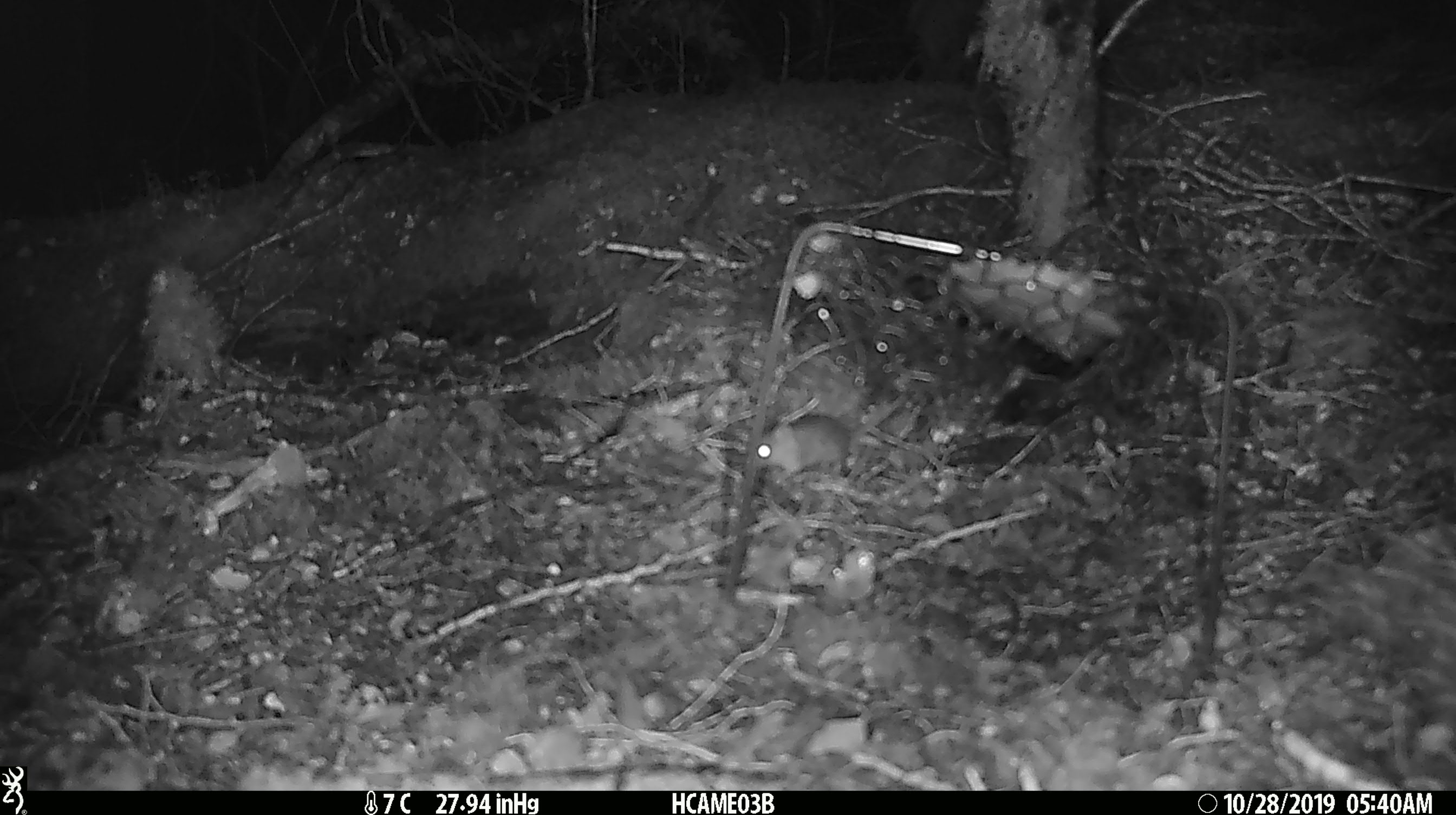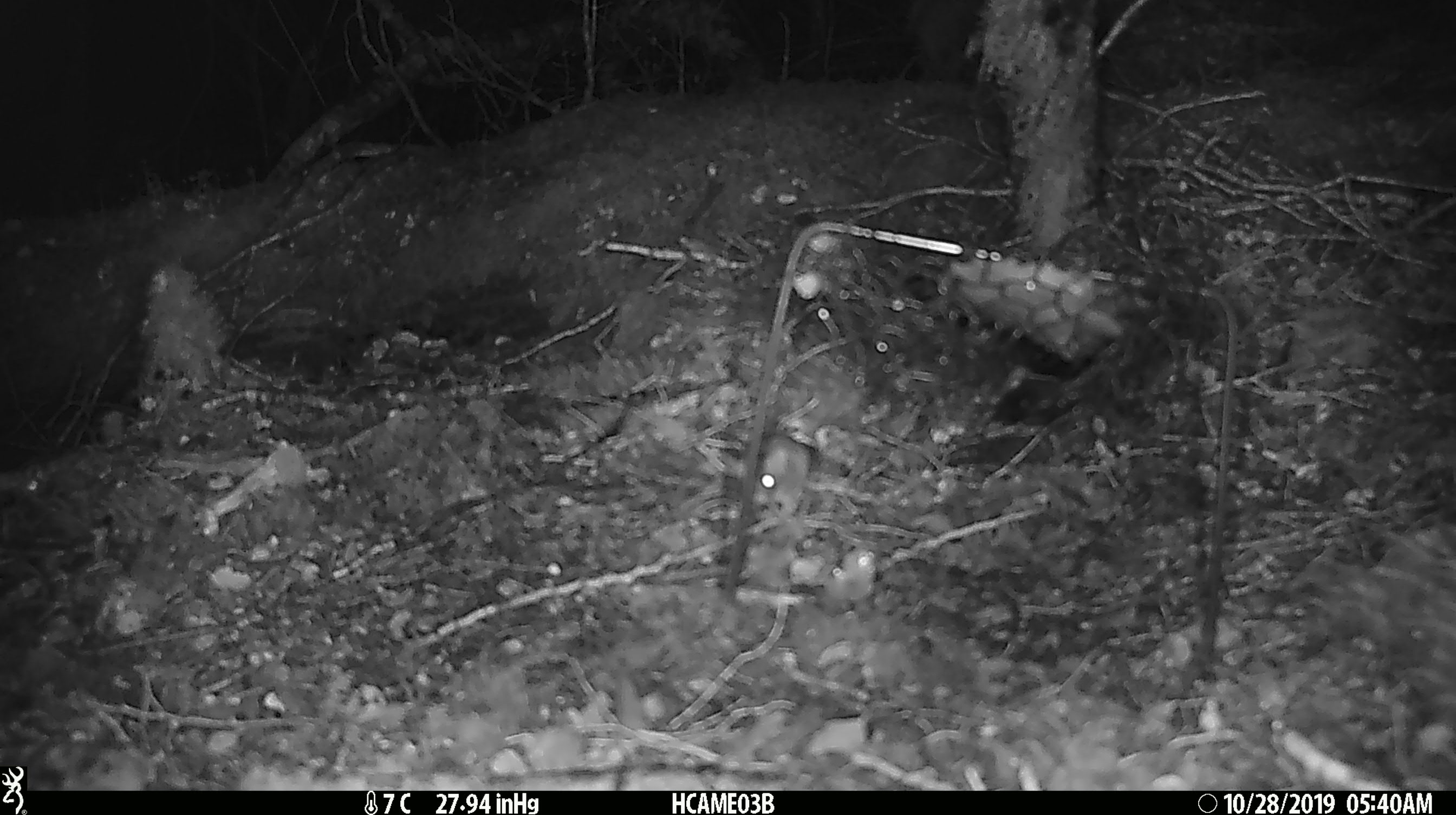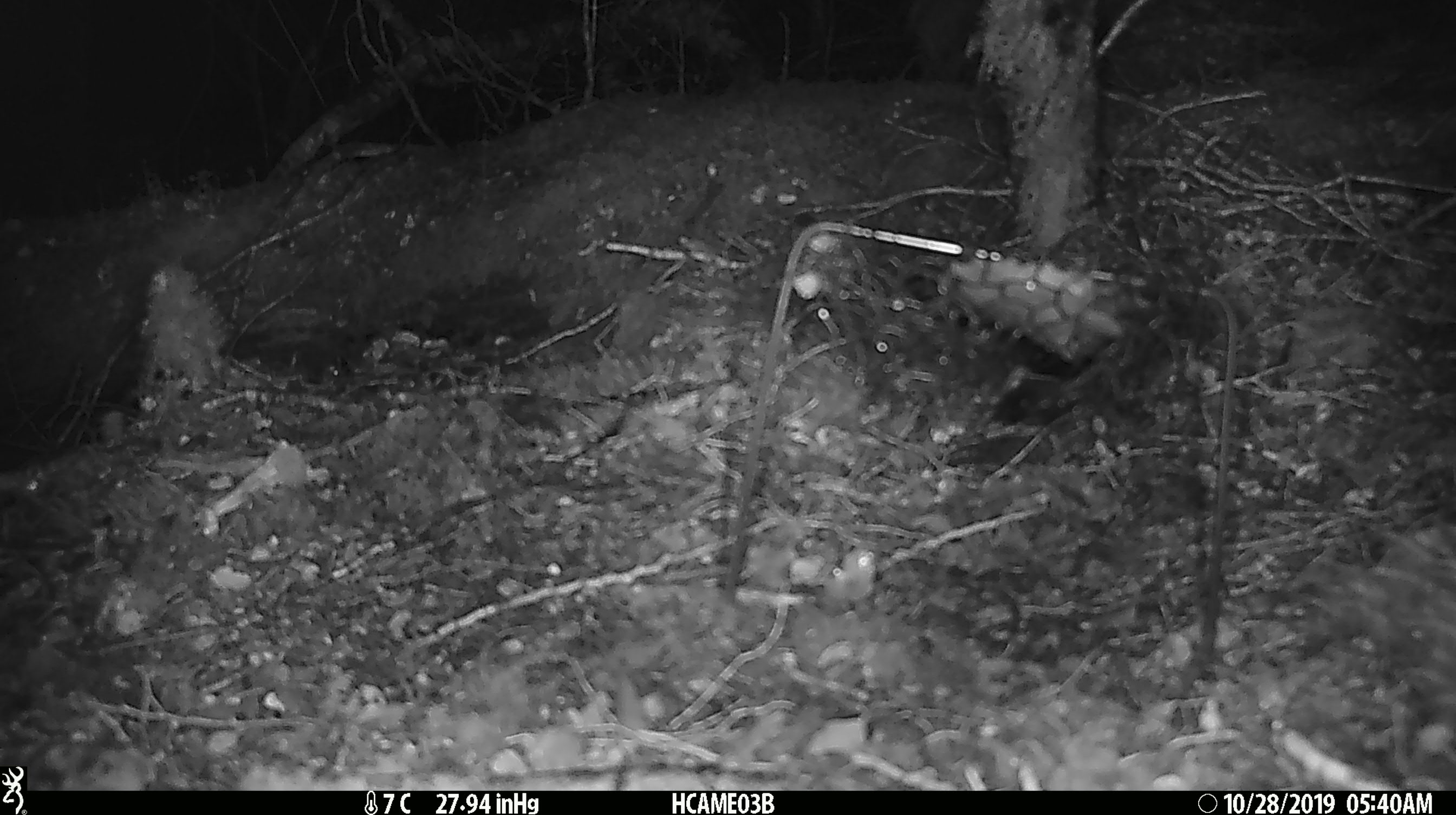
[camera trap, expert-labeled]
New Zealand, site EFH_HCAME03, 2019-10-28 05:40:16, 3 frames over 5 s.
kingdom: Animalia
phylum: Chordata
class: Mammalia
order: Rodentia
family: Muridae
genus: Mus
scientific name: Mus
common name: mouse